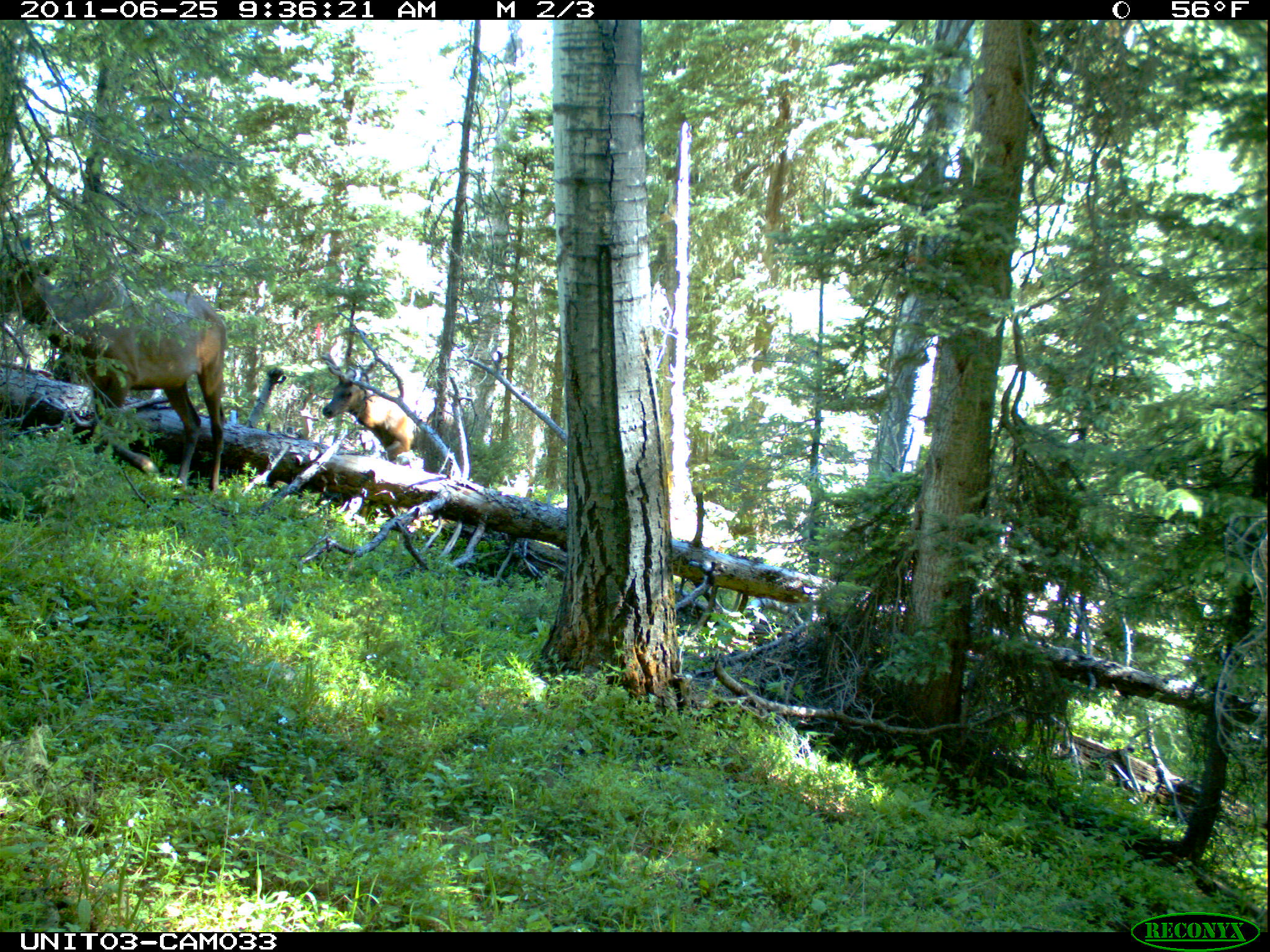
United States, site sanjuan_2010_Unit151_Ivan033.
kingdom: Animalia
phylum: Chordata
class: Mammalia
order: Artiodactyla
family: Cervidae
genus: Cervus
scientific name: Cervus elaphus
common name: red deer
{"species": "Cervus elaphus (red deer)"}